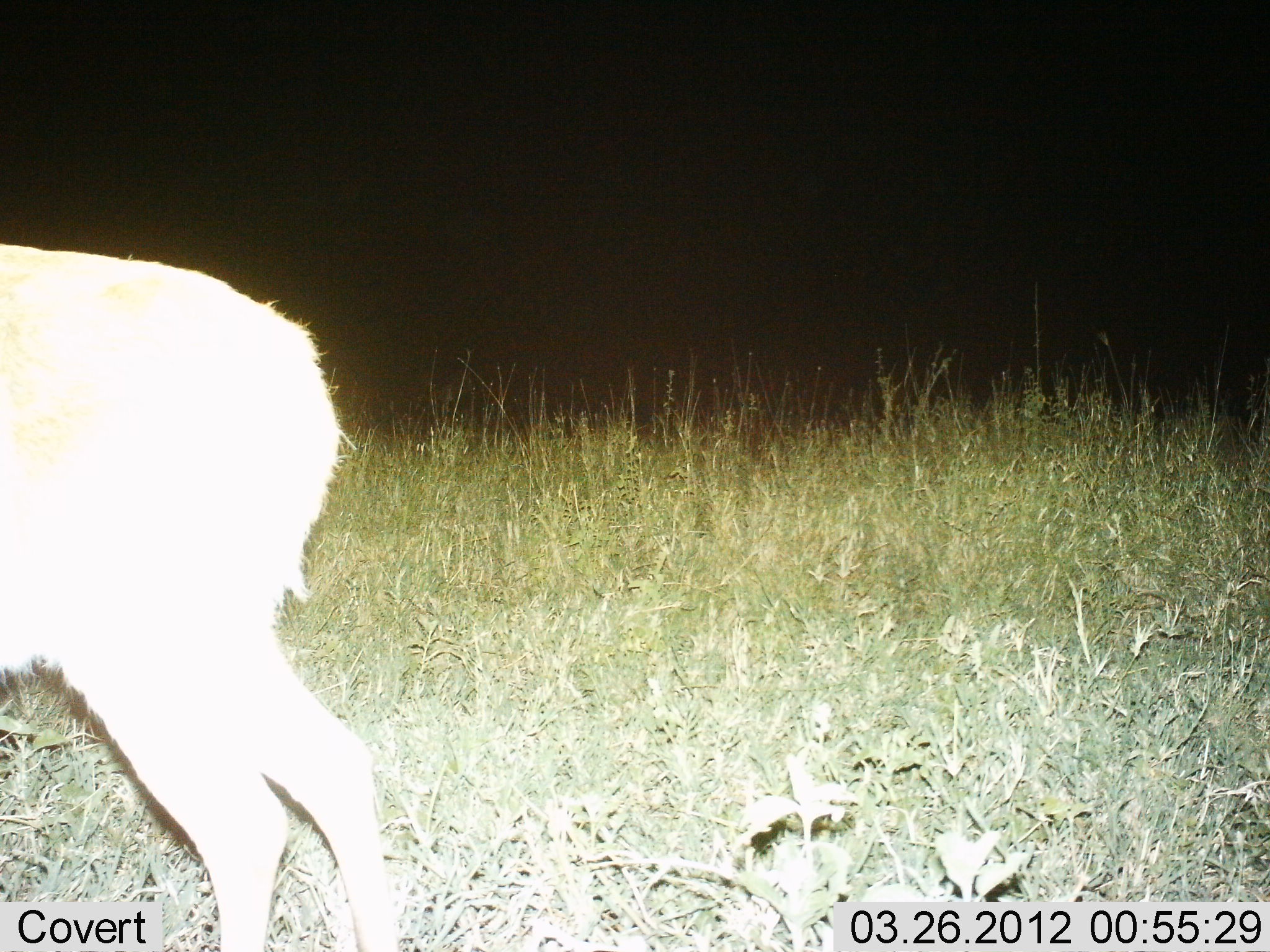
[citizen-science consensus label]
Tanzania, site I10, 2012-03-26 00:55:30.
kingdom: Animalia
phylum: Chordata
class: Mammalia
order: Artiodactyla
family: Bovidae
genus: Redunca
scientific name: Redunca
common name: reedbuck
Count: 1.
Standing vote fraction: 78%.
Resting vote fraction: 0%.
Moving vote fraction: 22%.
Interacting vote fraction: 0%.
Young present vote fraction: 0%.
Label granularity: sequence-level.